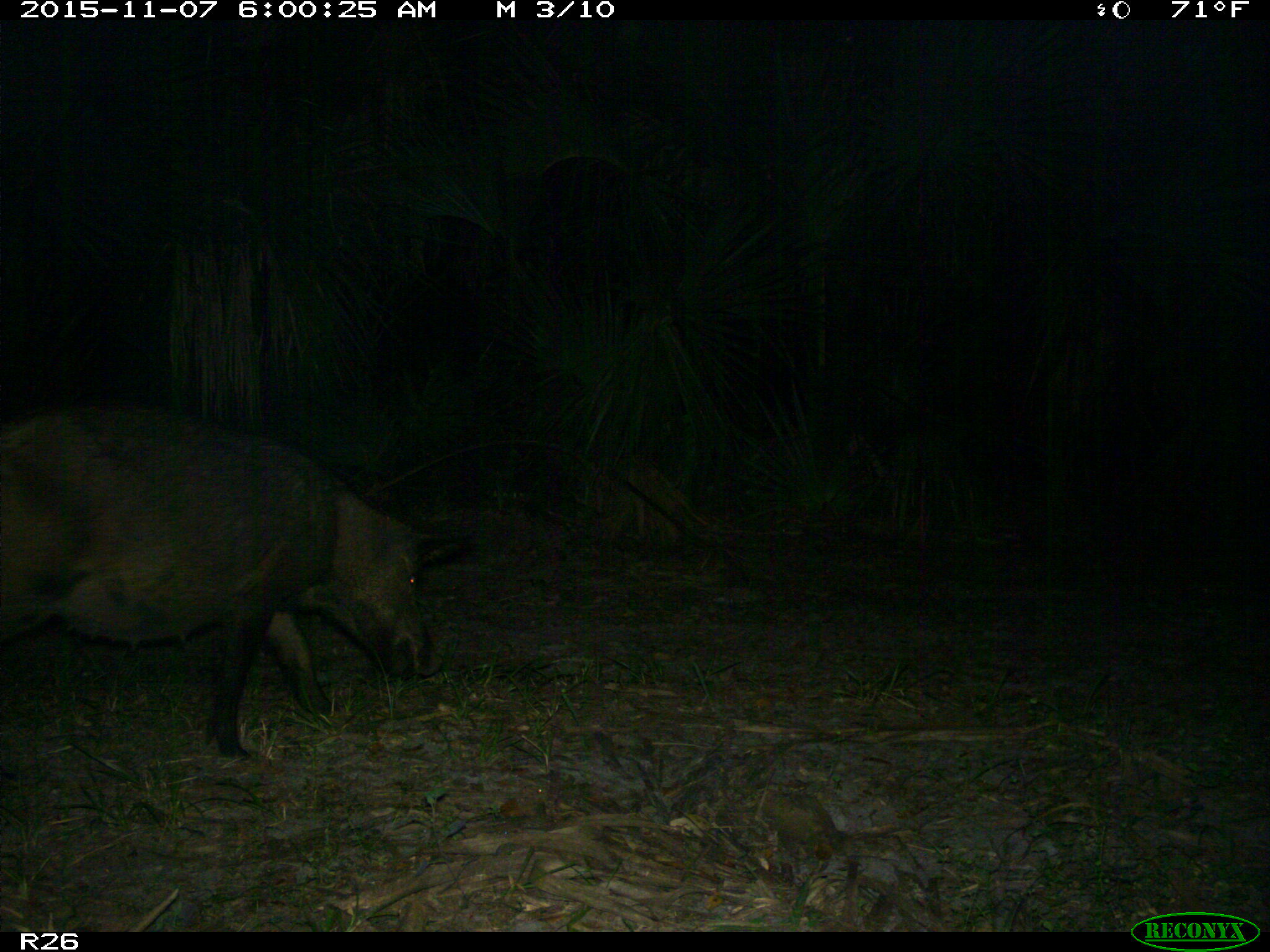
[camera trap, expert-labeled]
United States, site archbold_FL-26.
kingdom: Animalia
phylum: Chordata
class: Mammalia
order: Artiodactyla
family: Suidae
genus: Sus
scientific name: Sus scrofa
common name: wild boar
Sus scrofa (wild boar).